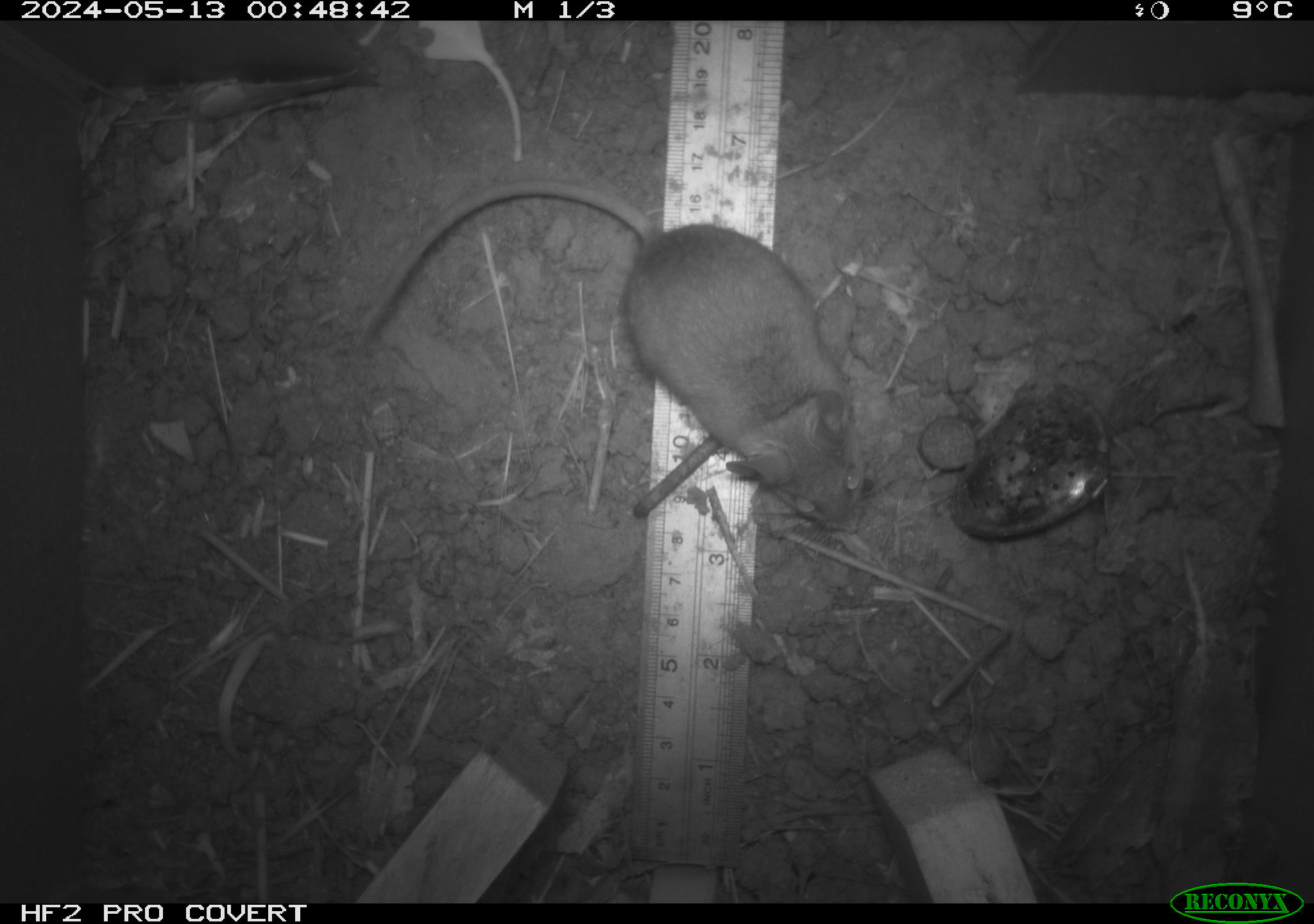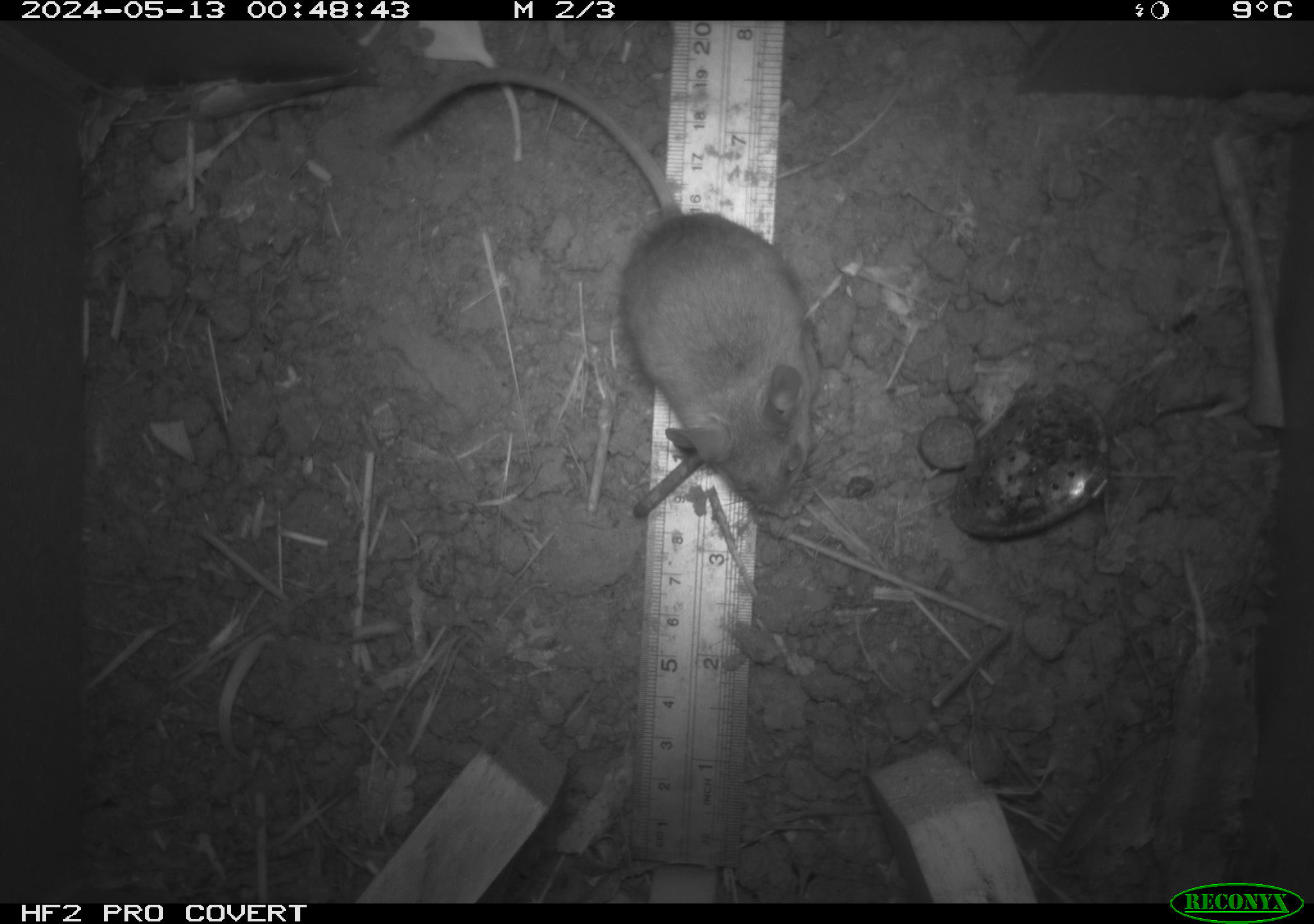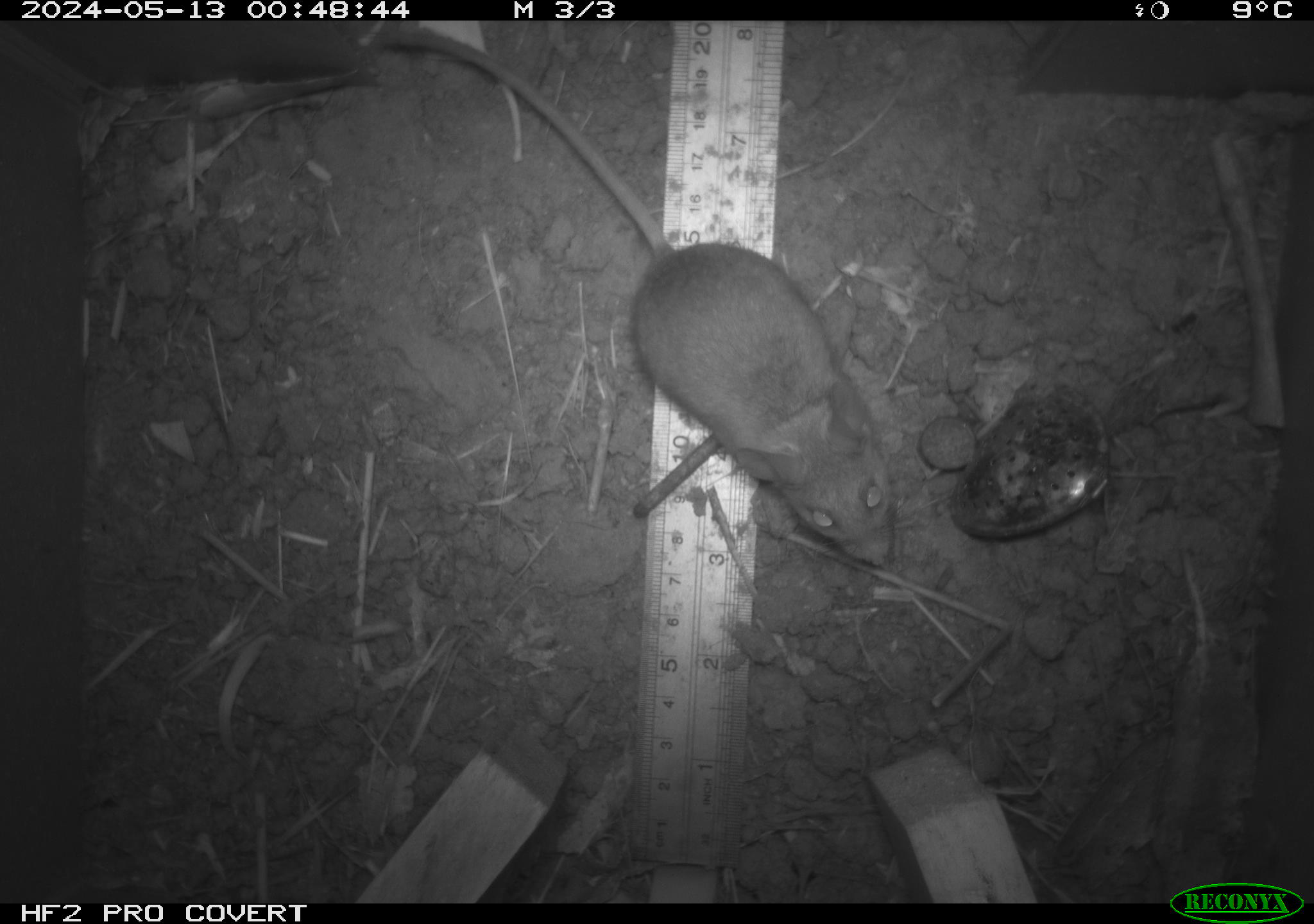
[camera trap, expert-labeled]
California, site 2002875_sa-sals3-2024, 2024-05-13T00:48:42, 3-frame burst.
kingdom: Animalia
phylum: Chordata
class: Mammalia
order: Rodentia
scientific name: Rodentia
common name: mouse species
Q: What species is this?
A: Mouse species (Rodentia).